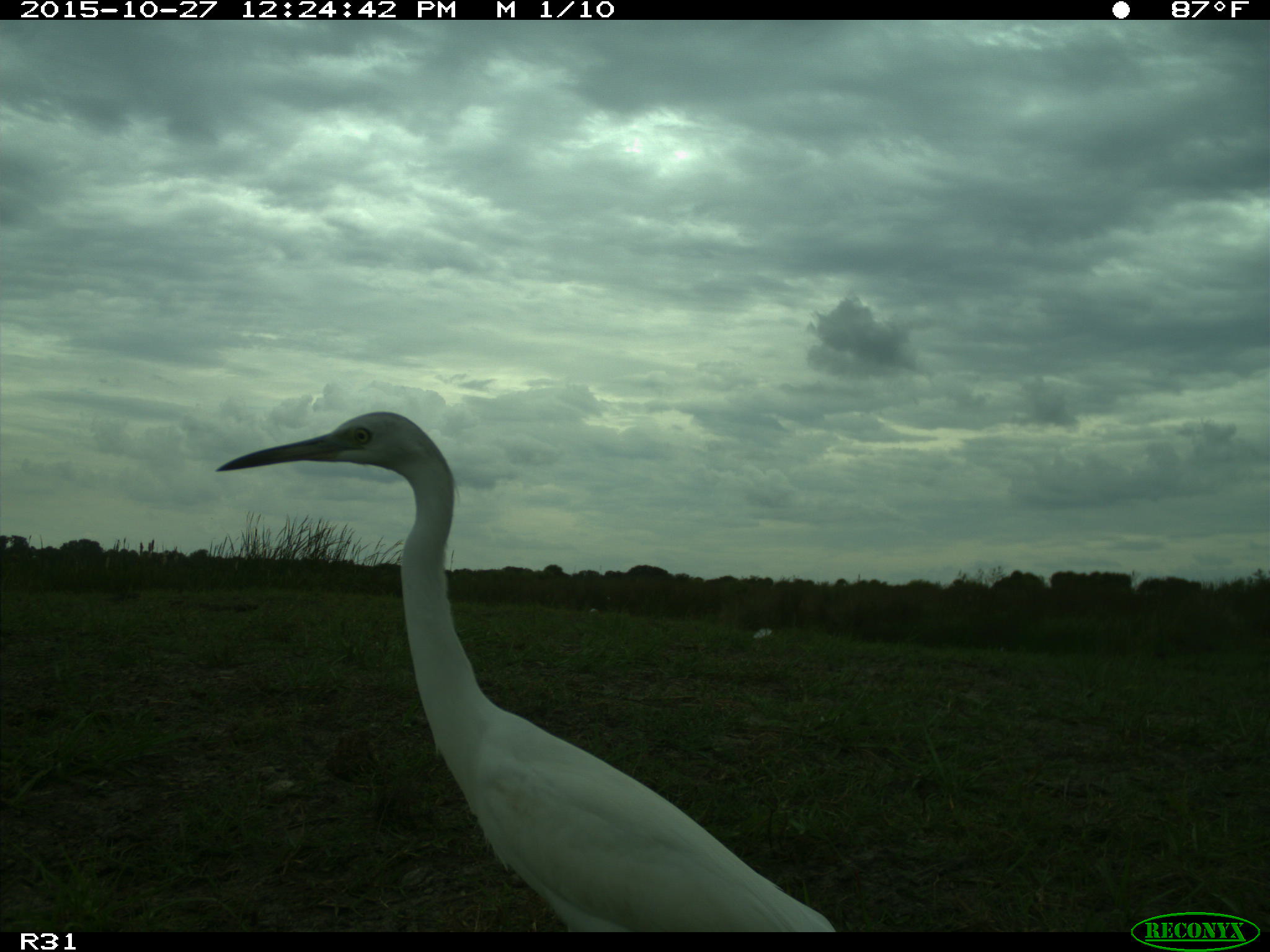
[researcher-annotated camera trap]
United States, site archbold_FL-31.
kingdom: Animalia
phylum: Chordata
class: Aves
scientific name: Aves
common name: birds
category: unidentified bird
Unidentified bird (birds) (Aves).